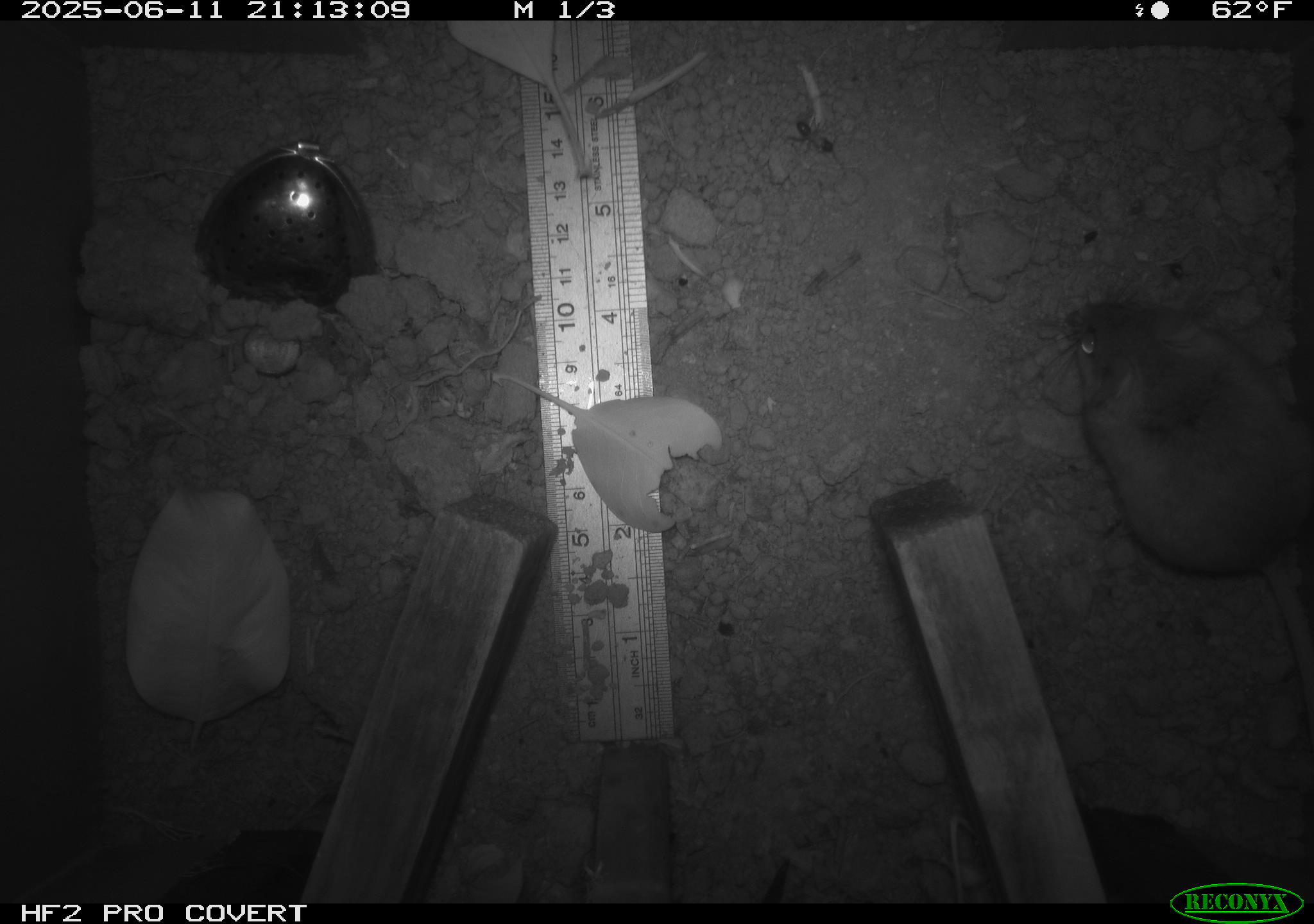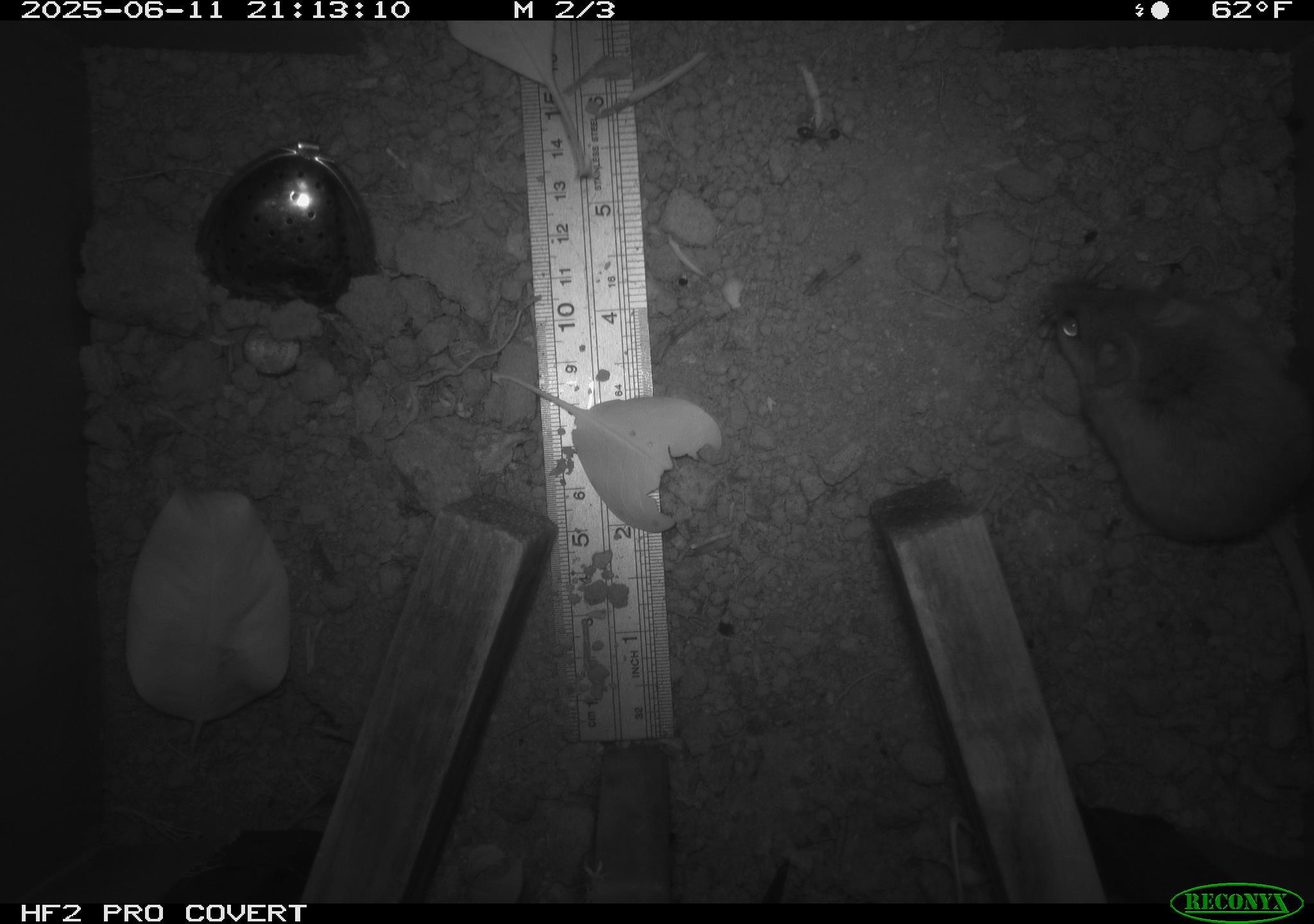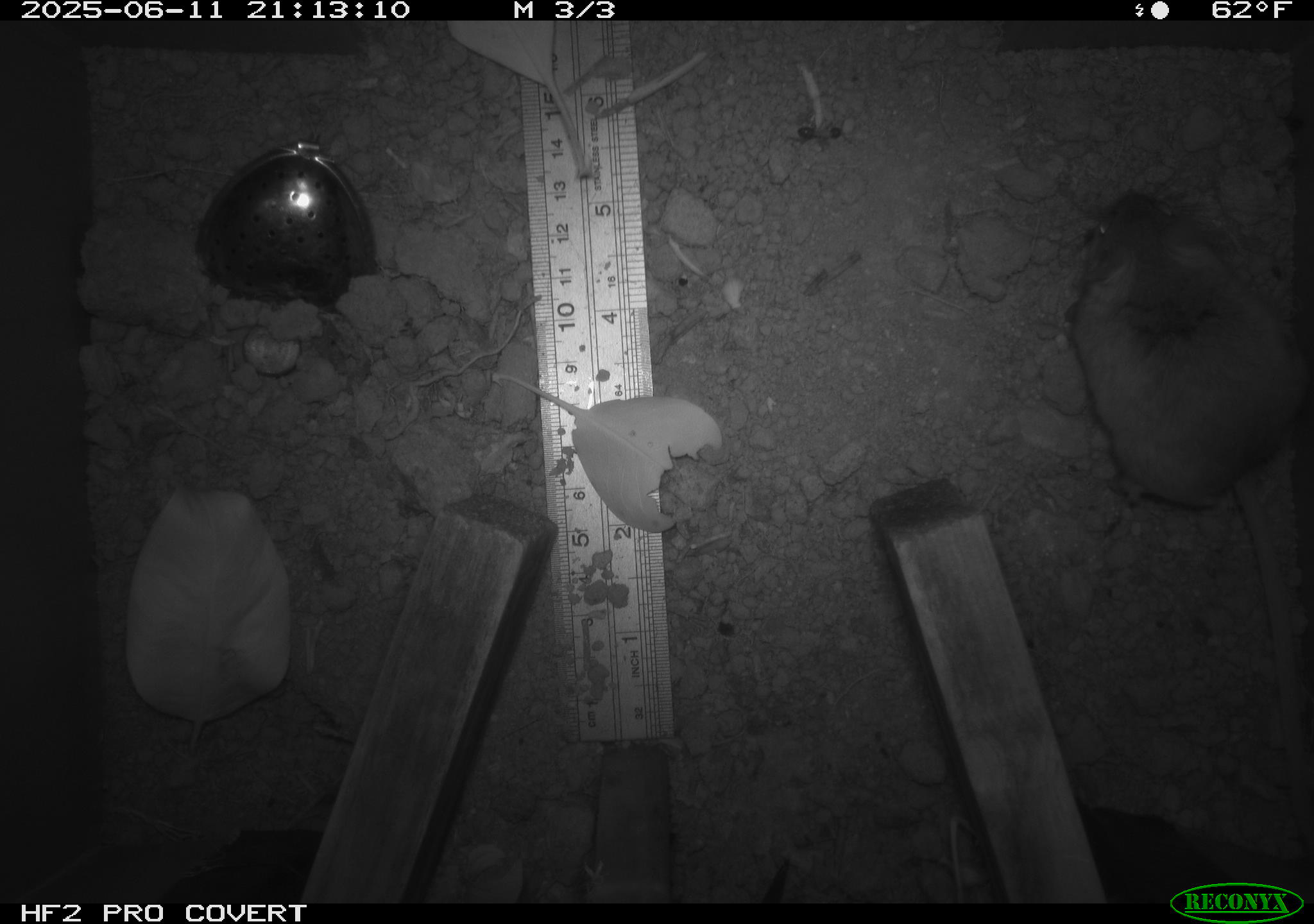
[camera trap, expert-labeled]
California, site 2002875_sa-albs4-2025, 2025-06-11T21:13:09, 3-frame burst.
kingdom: Animalia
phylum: Chordata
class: Mammalia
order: Rodentia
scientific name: Rodentia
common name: mouse species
Mouse species (Rodentia).